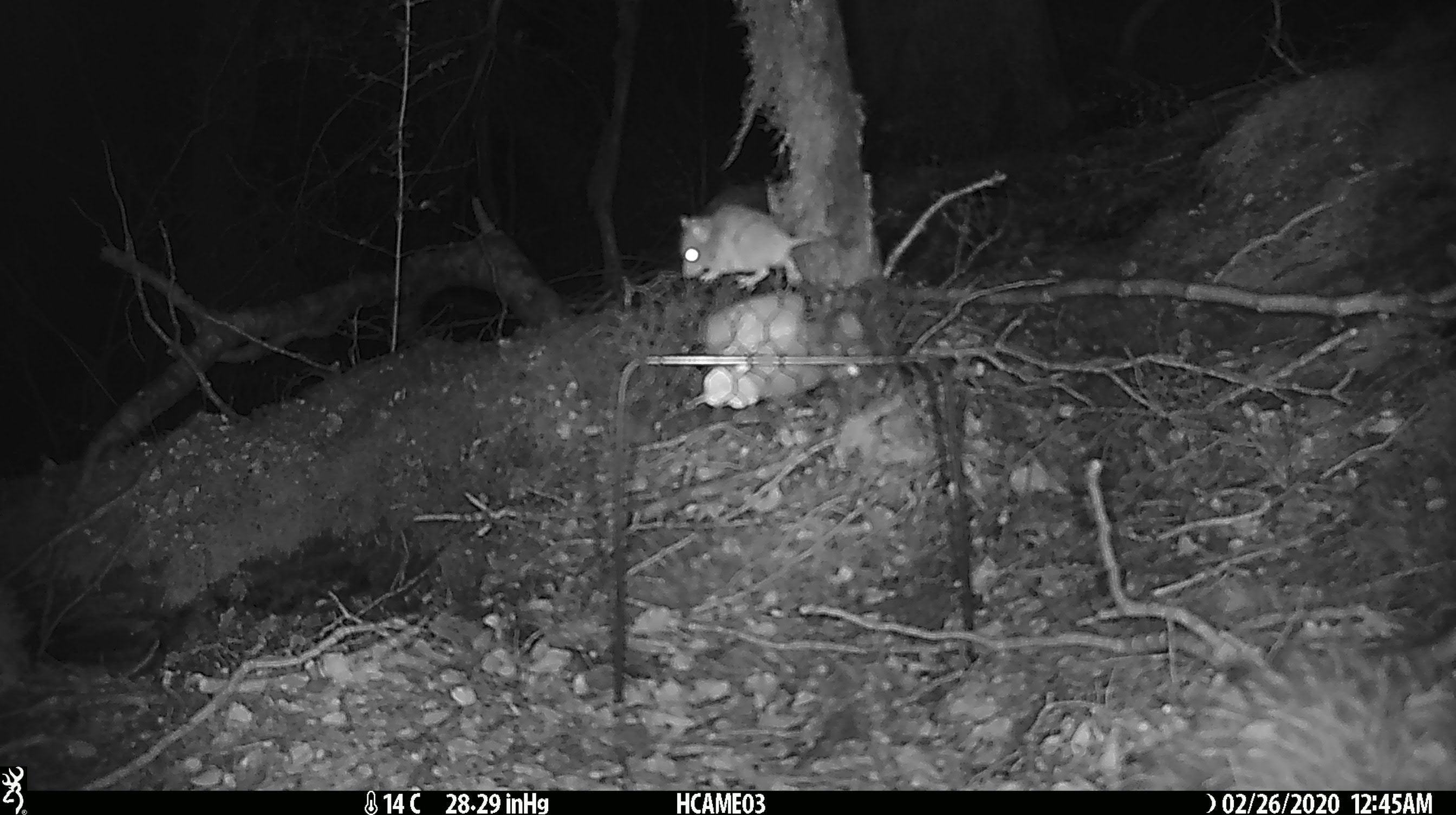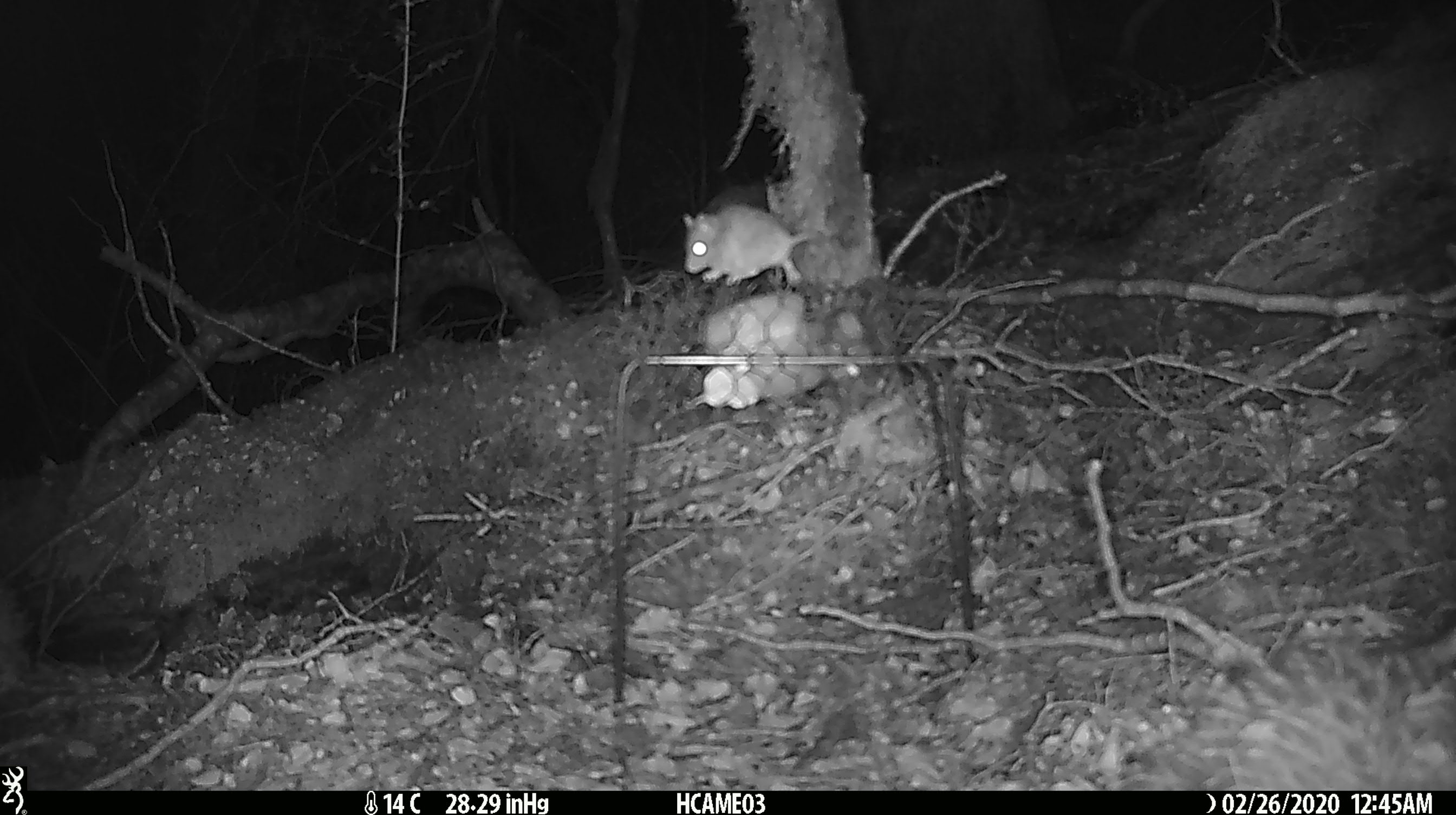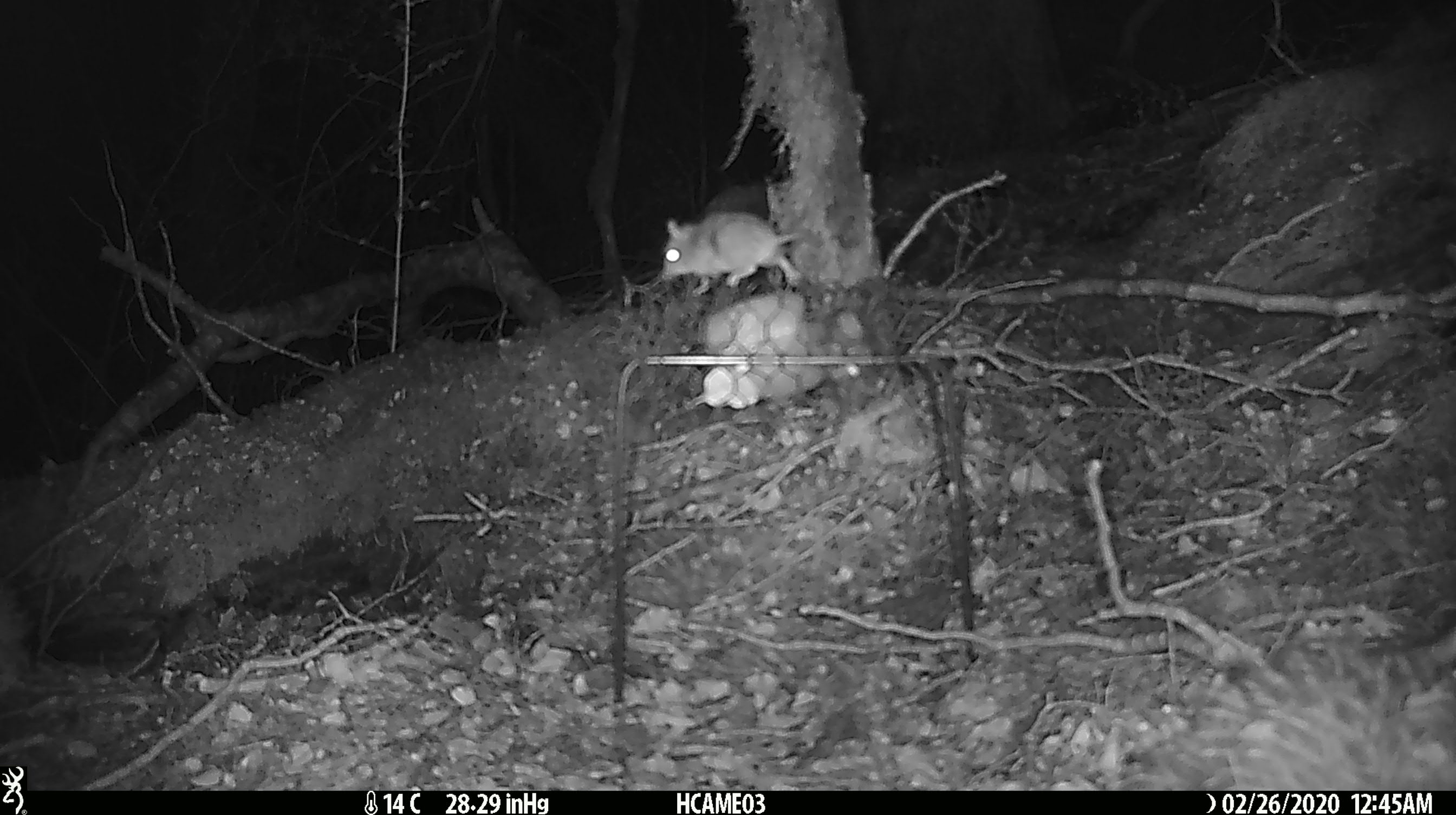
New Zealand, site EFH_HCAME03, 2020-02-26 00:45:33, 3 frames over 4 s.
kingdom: Animalia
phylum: Chordata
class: Mammalia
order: Rodentia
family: Muridae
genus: Mus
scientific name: Mus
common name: mouse